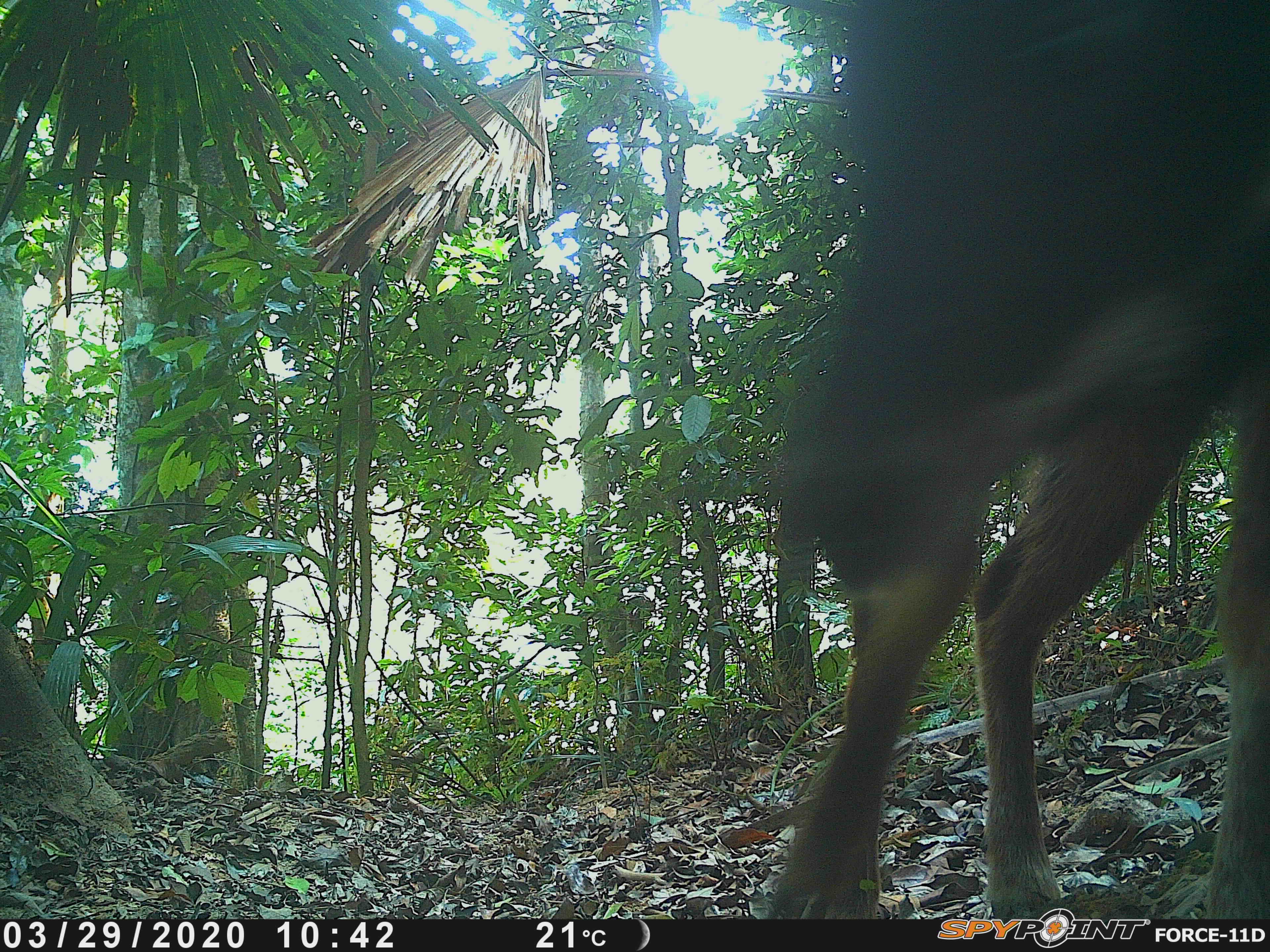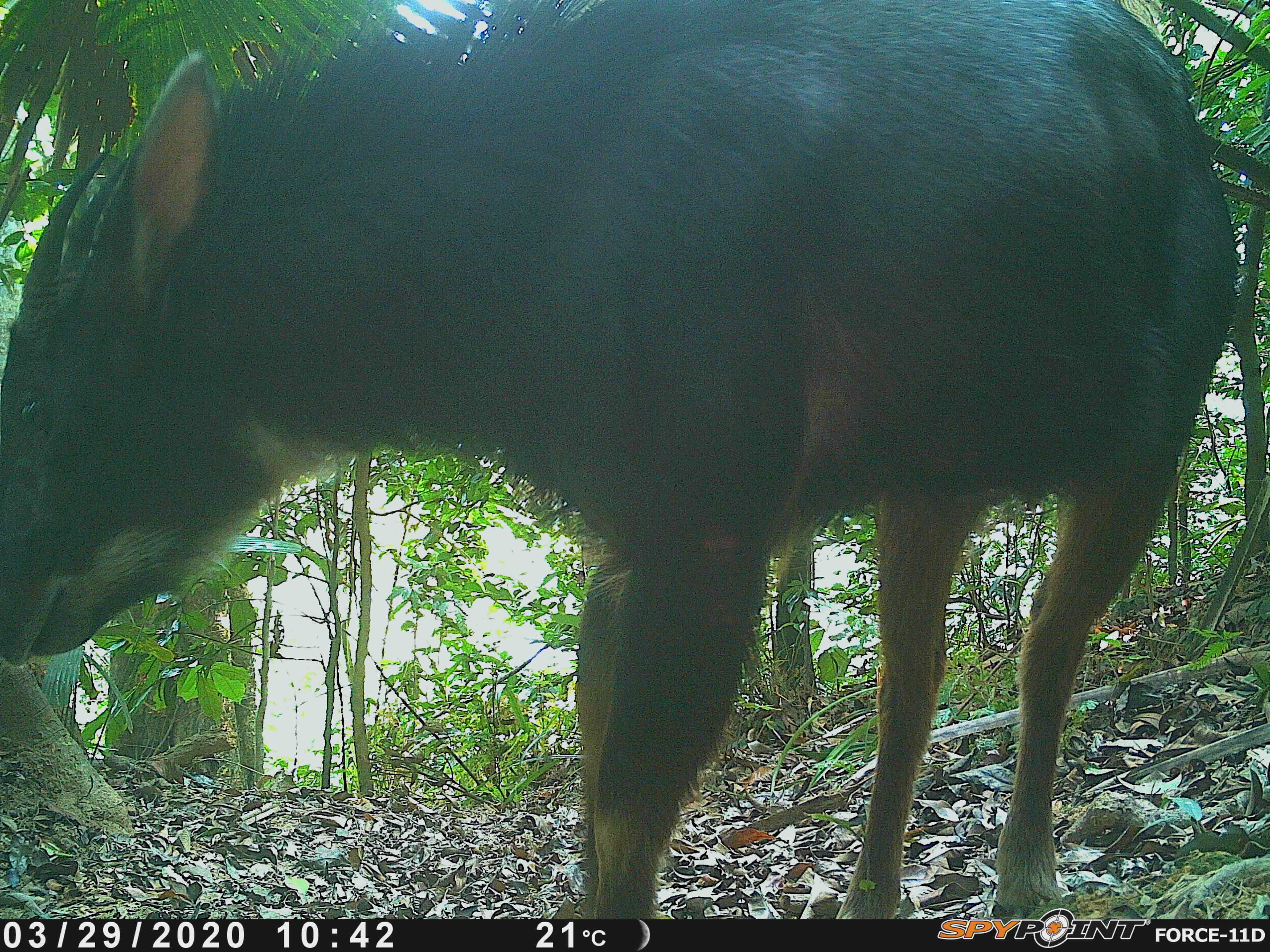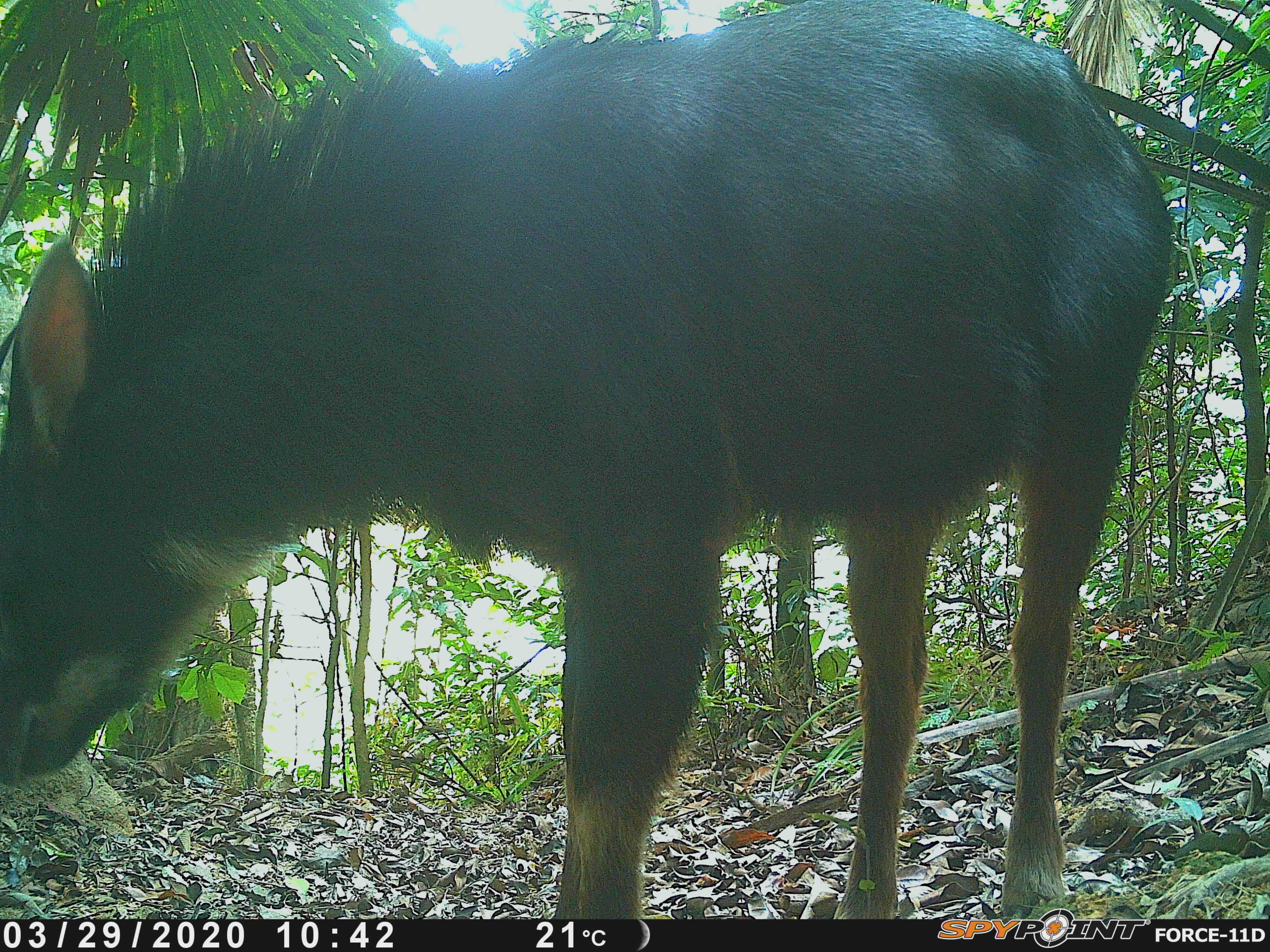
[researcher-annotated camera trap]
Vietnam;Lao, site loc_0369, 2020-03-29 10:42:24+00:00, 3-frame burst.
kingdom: Animalia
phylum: Chordata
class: Mammalia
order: Artiodactyla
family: Bovidae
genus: Capricornis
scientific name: Capricornis sumatraensis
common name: chinese serow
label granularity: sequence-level